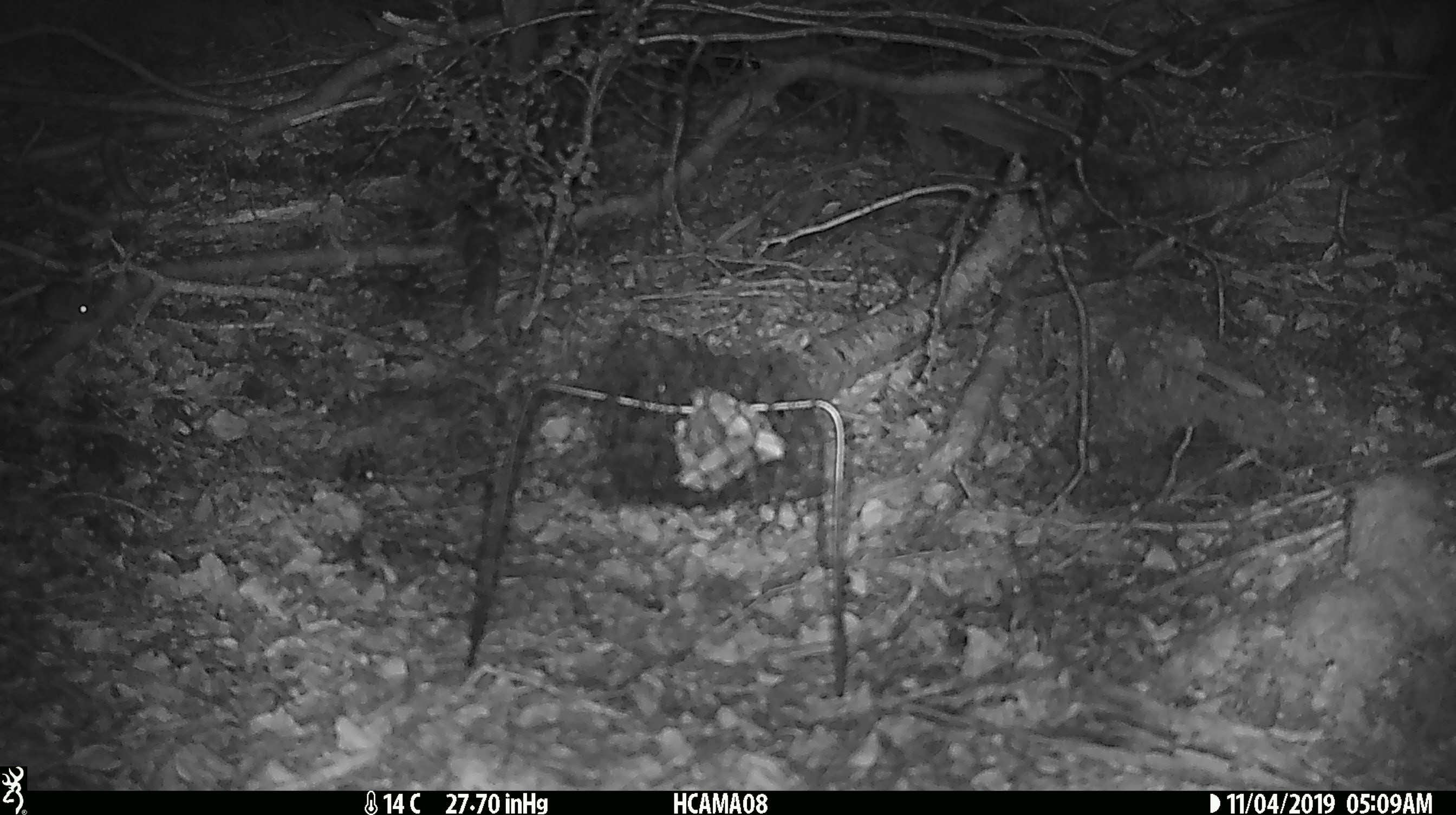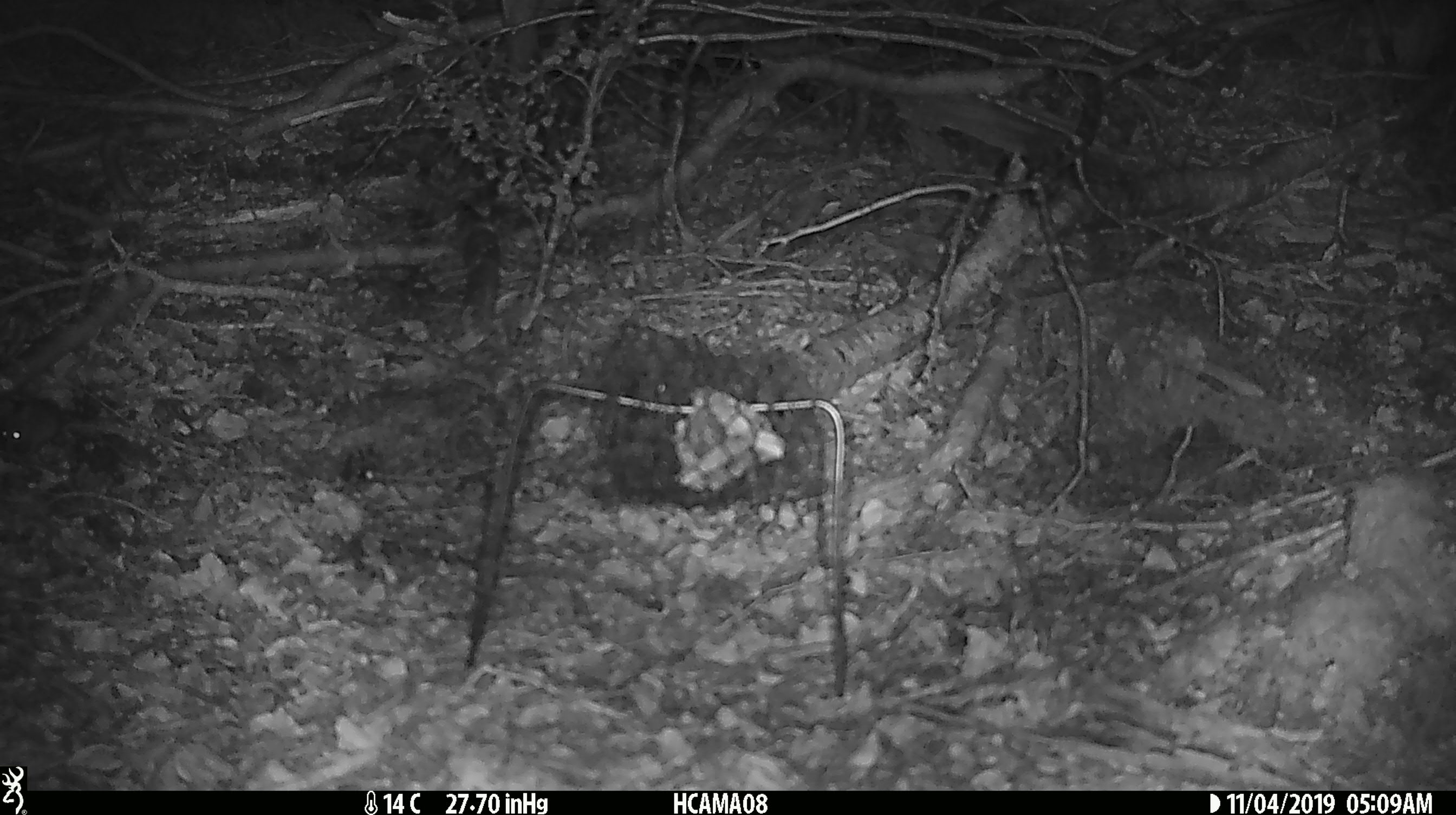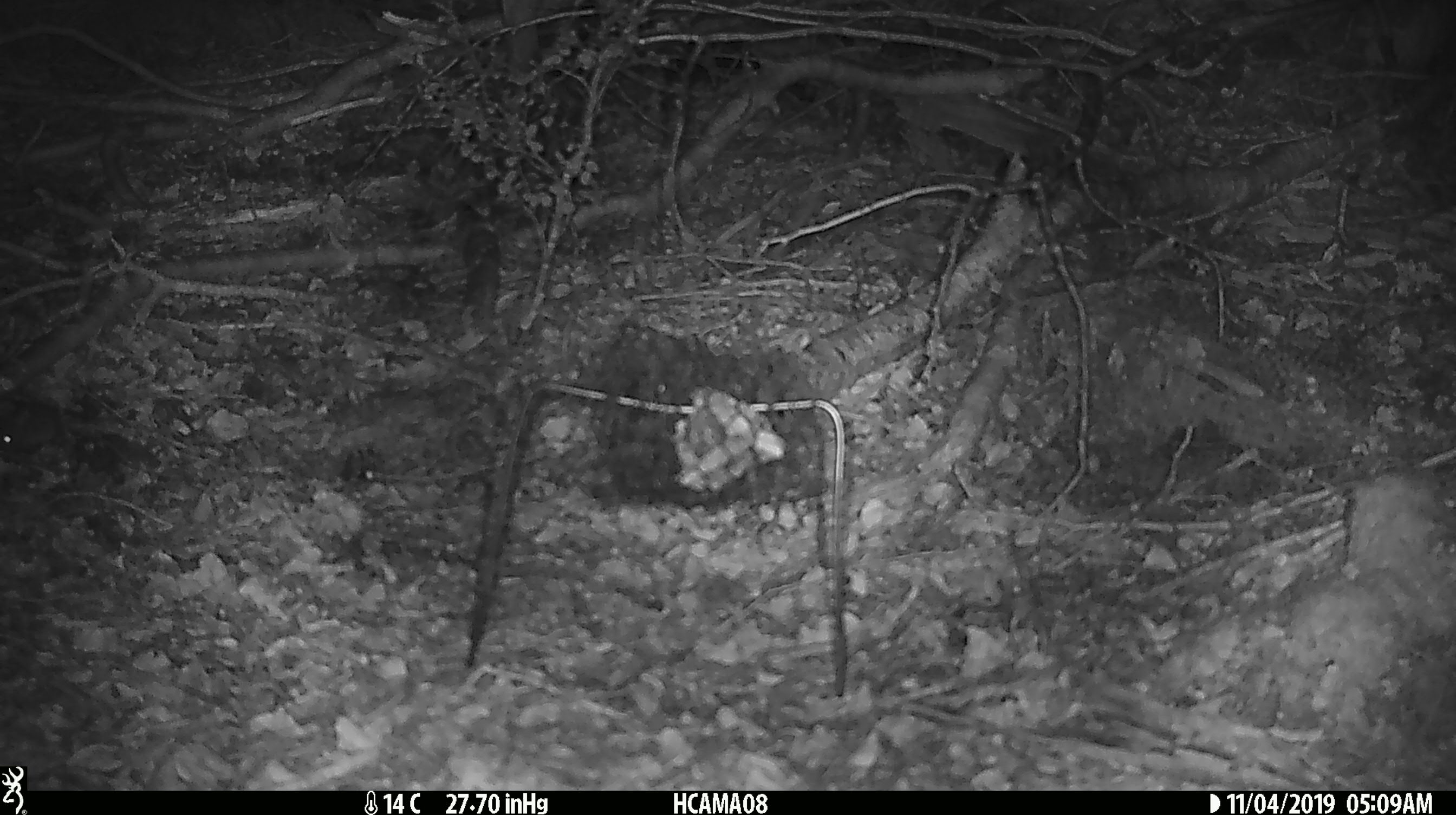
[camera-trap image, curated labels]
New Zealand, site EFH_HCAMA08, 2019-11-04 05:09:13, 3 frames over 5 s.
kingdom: Animalia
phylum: Chordata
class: Mammalia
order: Rodentia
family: Muridae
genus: Mus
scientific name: Mus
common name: mouse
Mouse (Mus).